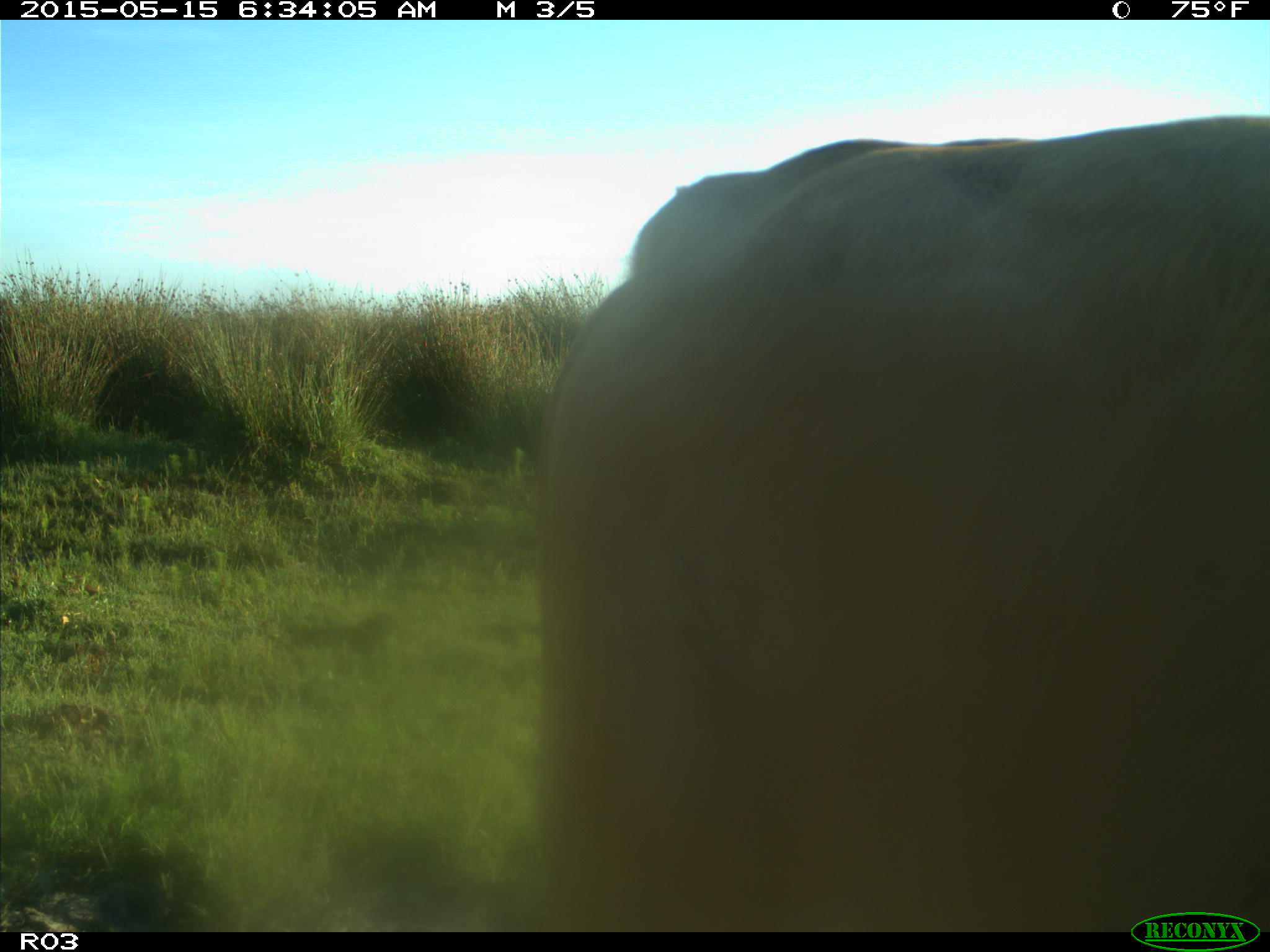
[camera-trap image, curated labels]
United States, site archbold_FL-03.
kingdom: Animalia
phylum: Chordata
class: Mammalia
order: Artiodactyla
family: Bovidae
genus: Bos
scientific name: Bos taurus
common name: domestic cow